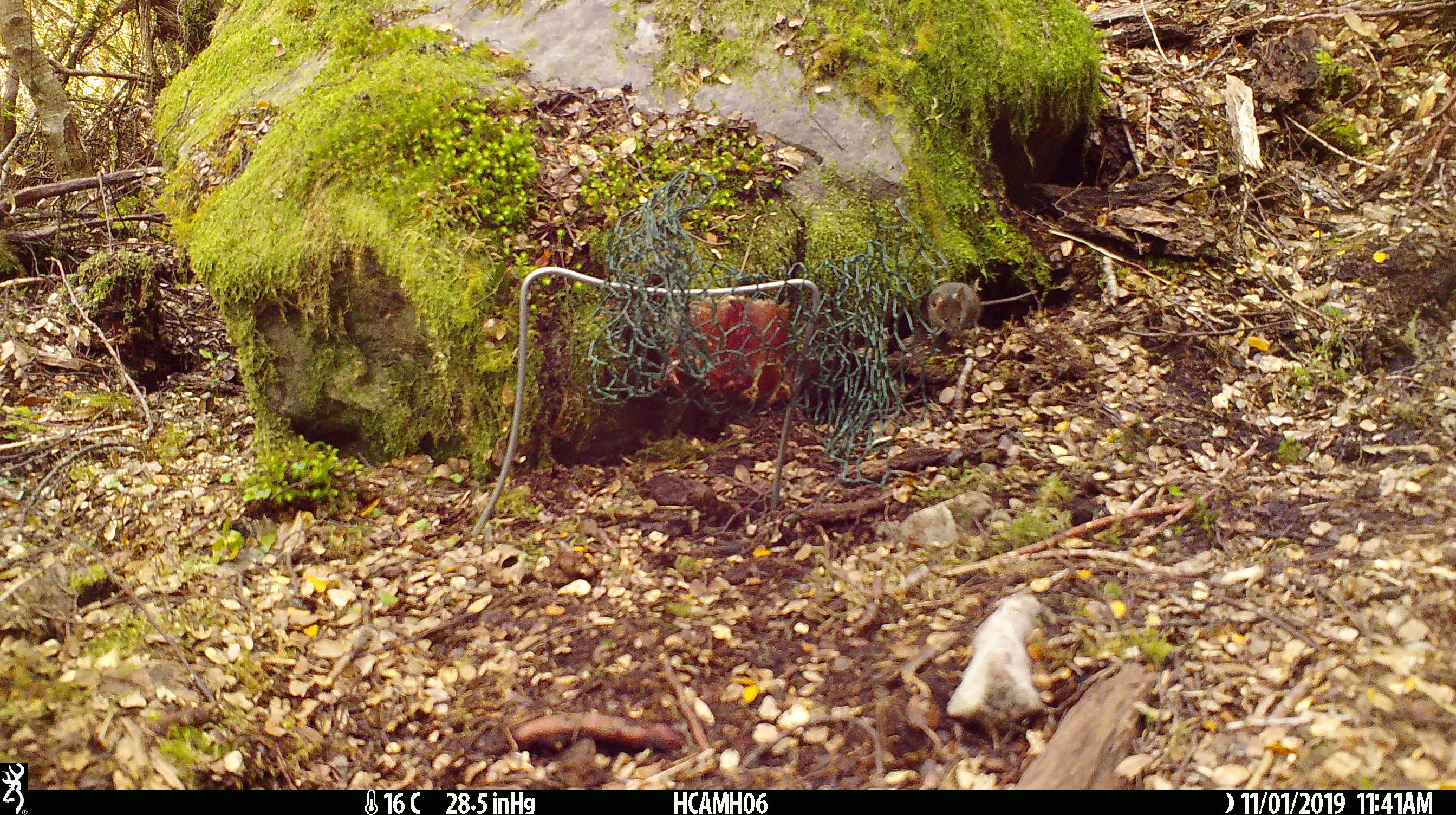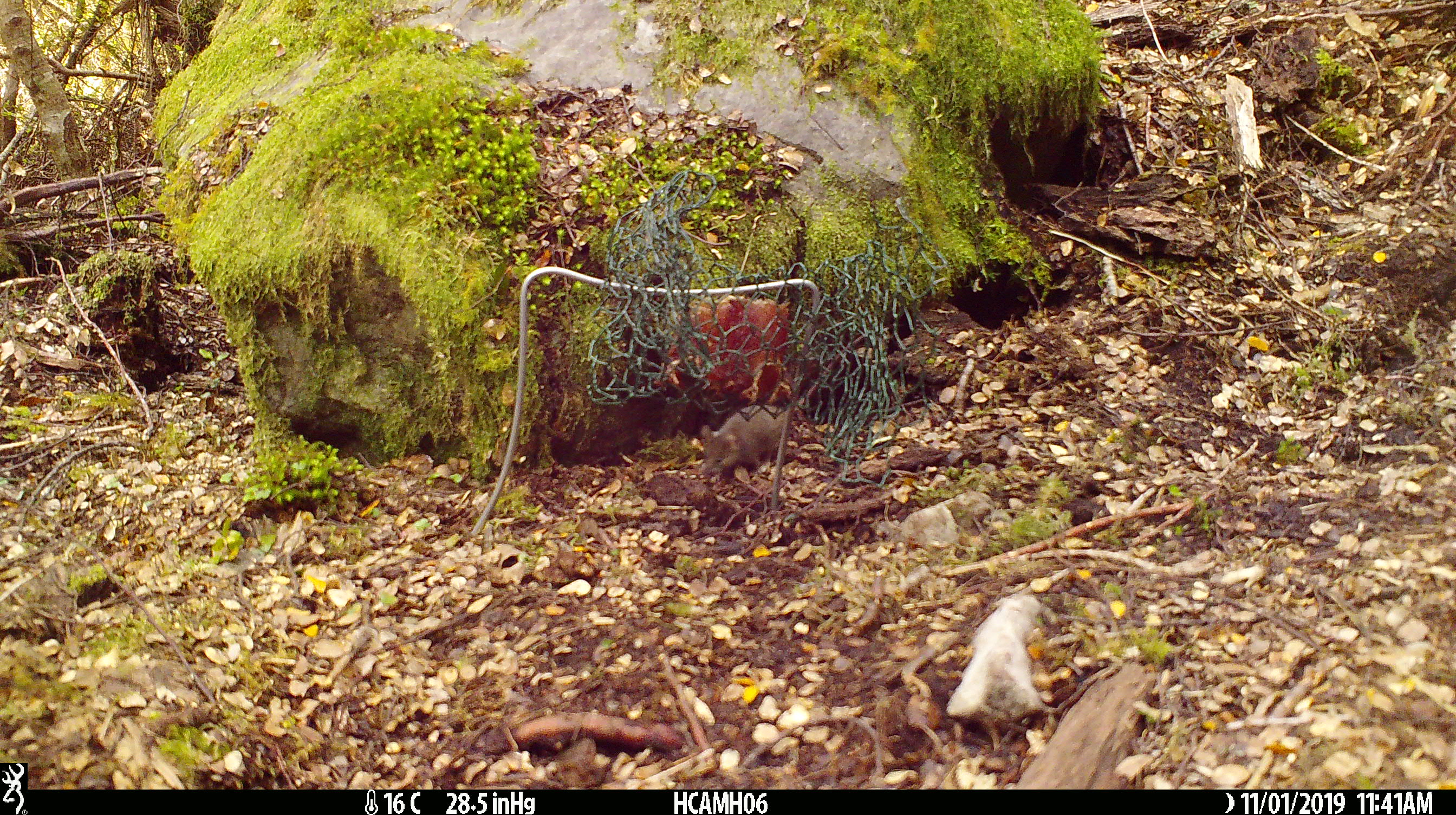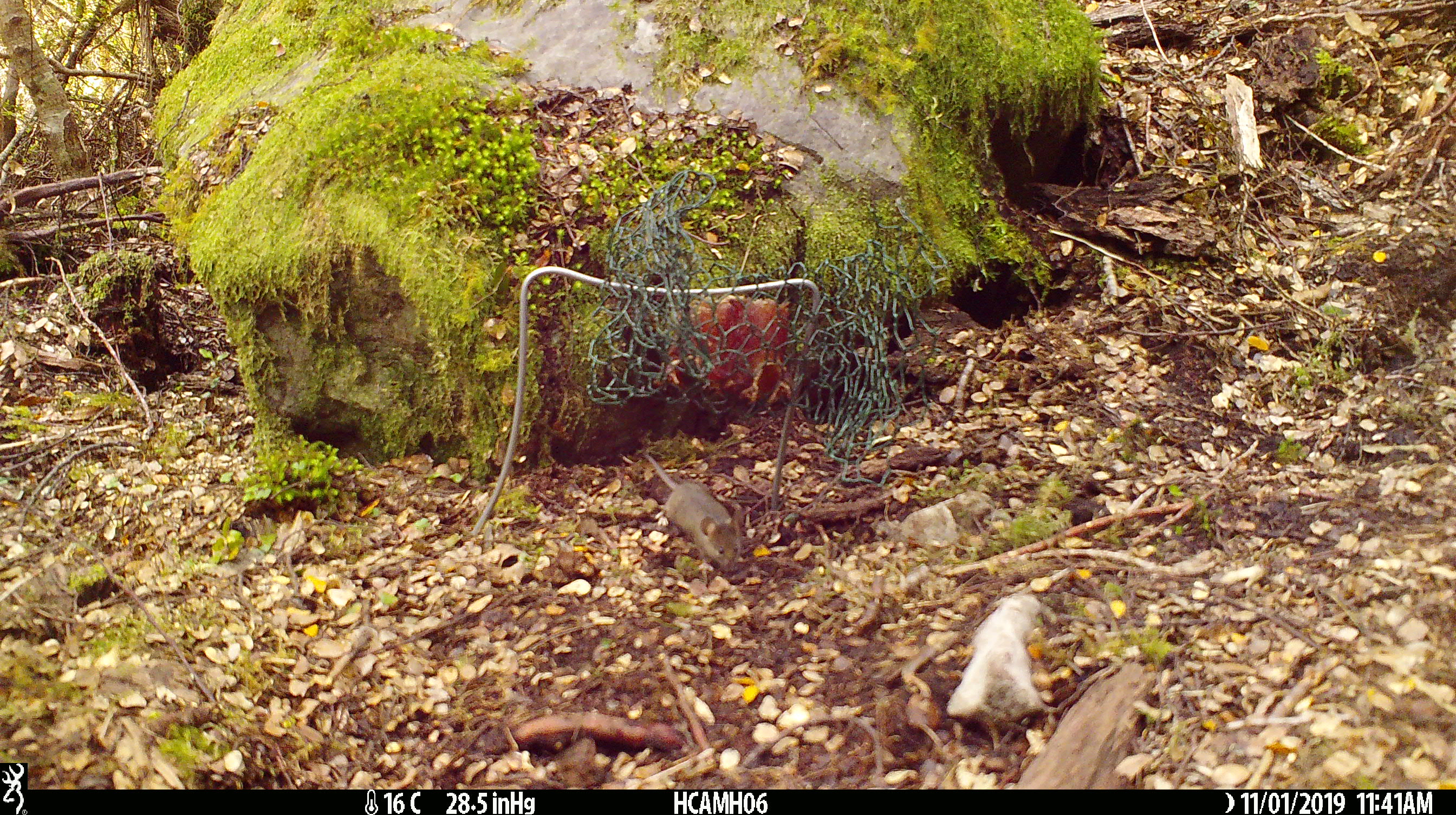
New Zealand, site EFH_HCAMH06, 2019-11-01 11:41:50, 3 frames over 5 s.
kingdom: Animalia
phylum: Chordata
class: Mammalia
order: Rodentia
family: Muridae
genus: Mus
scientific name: Mus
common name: mouse